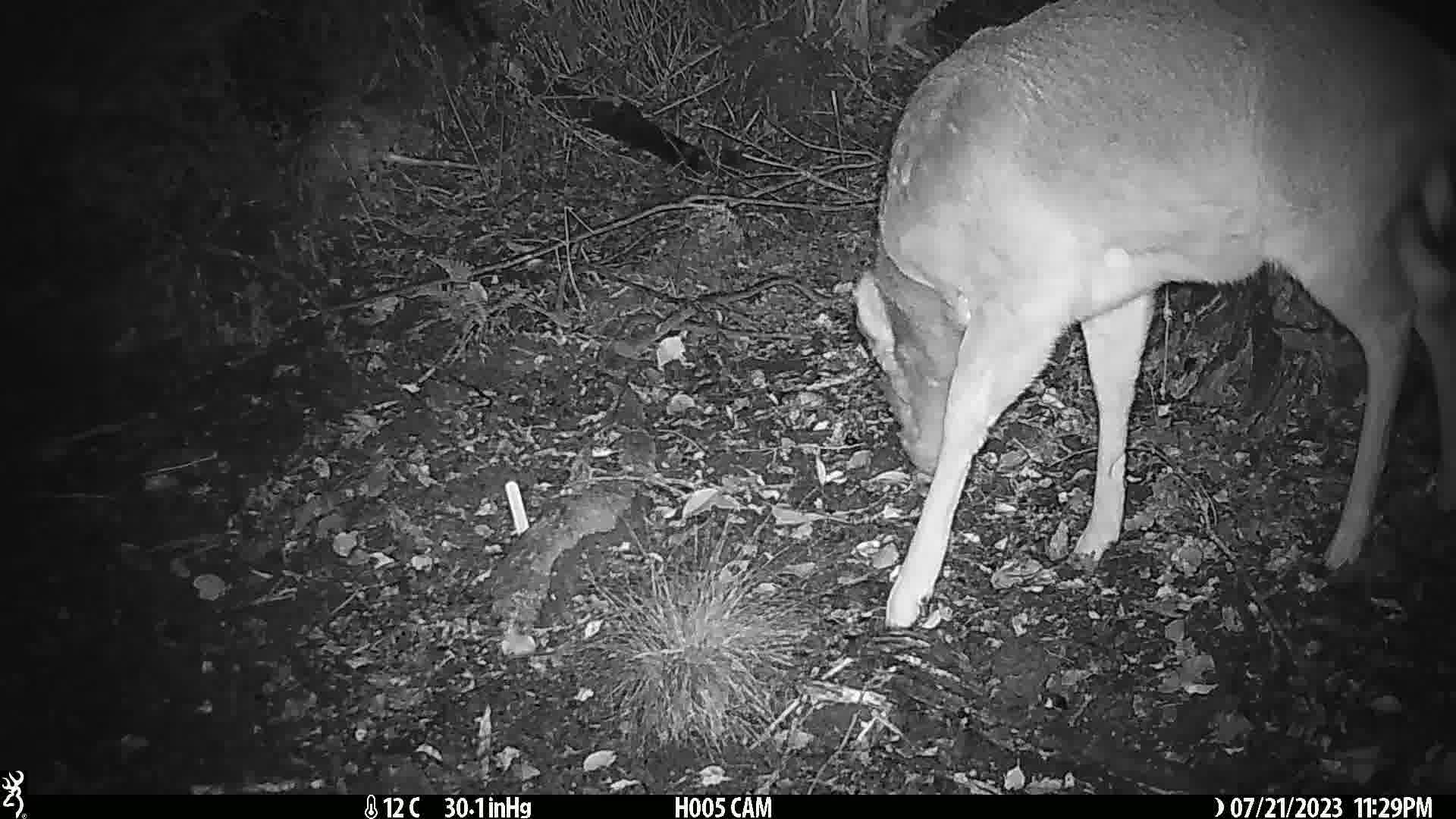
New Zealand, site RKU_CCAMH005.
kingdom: Animalia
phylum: Chordata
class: Mammalia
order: Artiodactyla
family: Cervidae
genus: Odocoileus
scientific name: Odocoileus virginianus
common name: white-tailed deer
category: white tailed deer